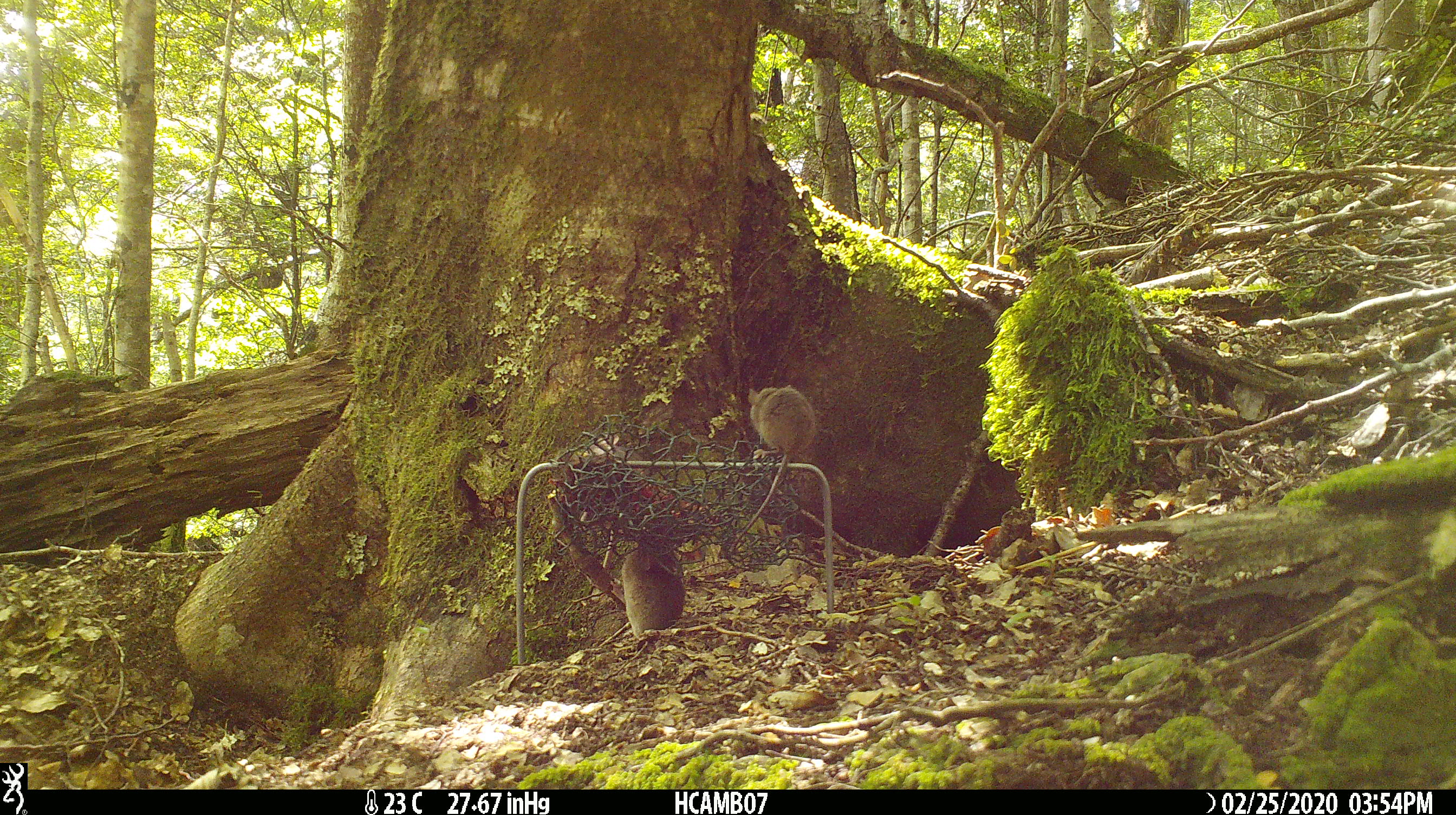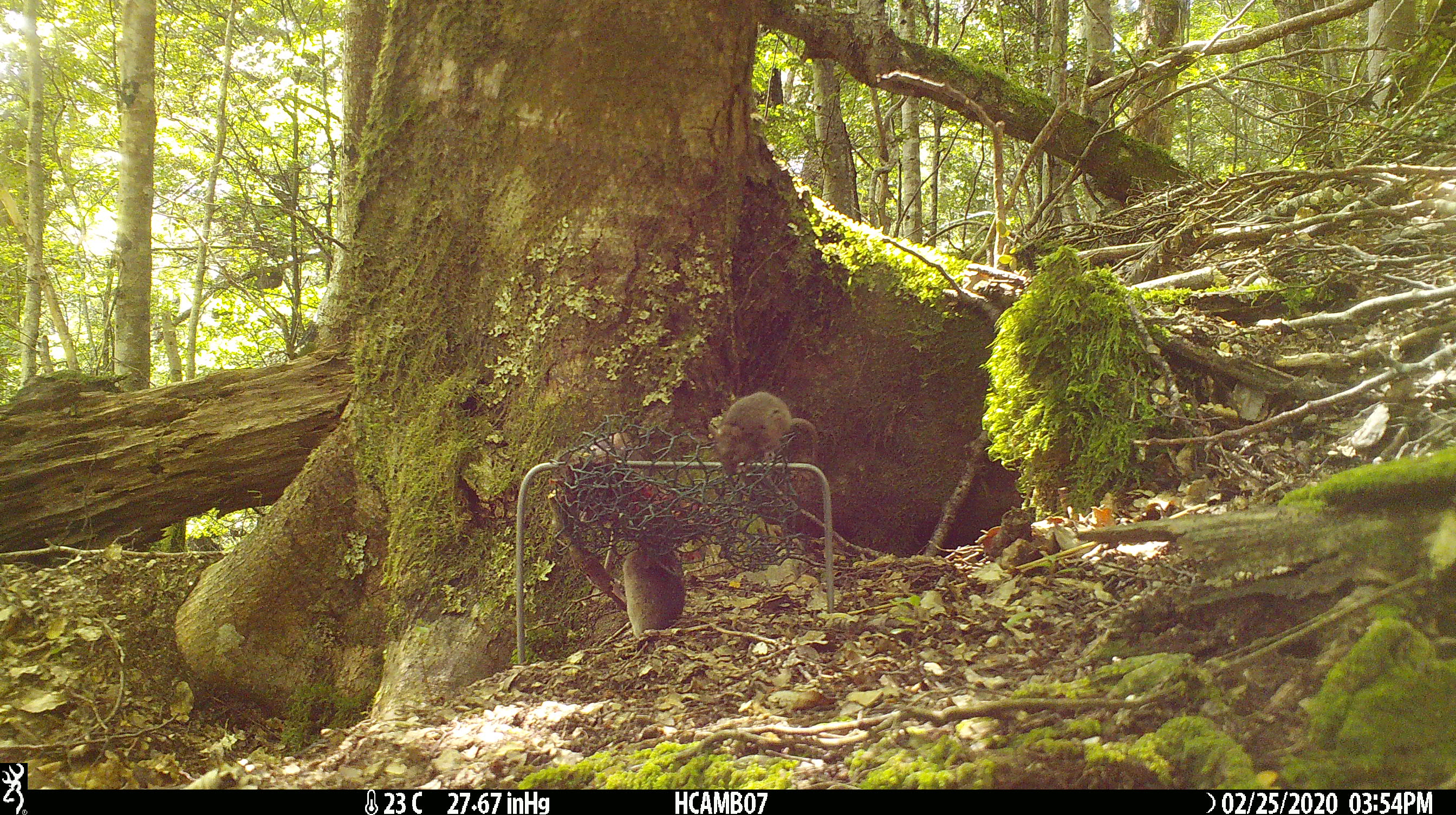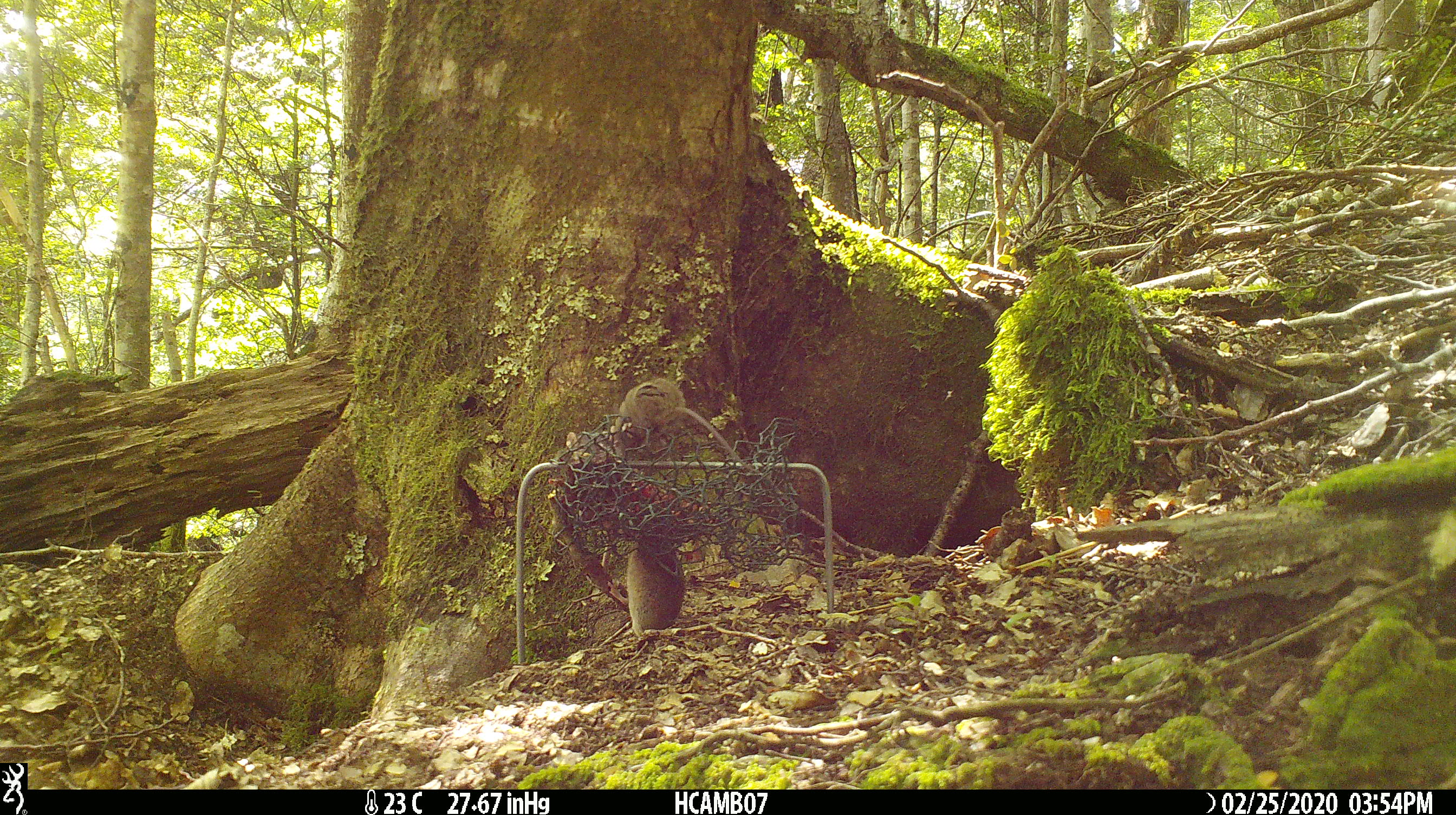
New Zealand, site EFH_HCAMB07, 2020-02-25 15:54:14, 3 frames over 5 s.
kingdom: Animalia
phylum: Chordata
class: Mammalia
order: Rodentia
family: Muridae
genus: Mus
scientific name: Mus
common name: mouse